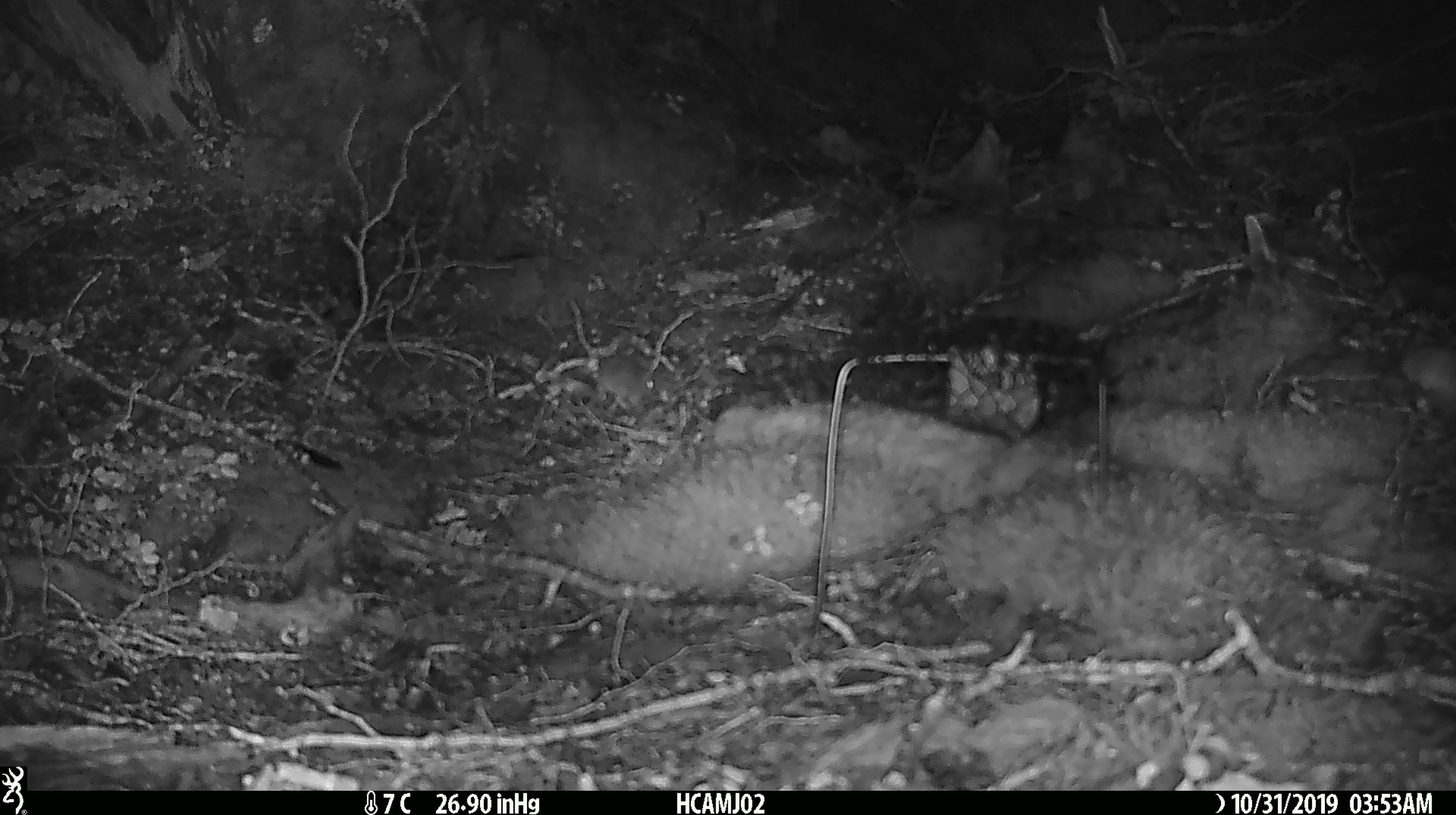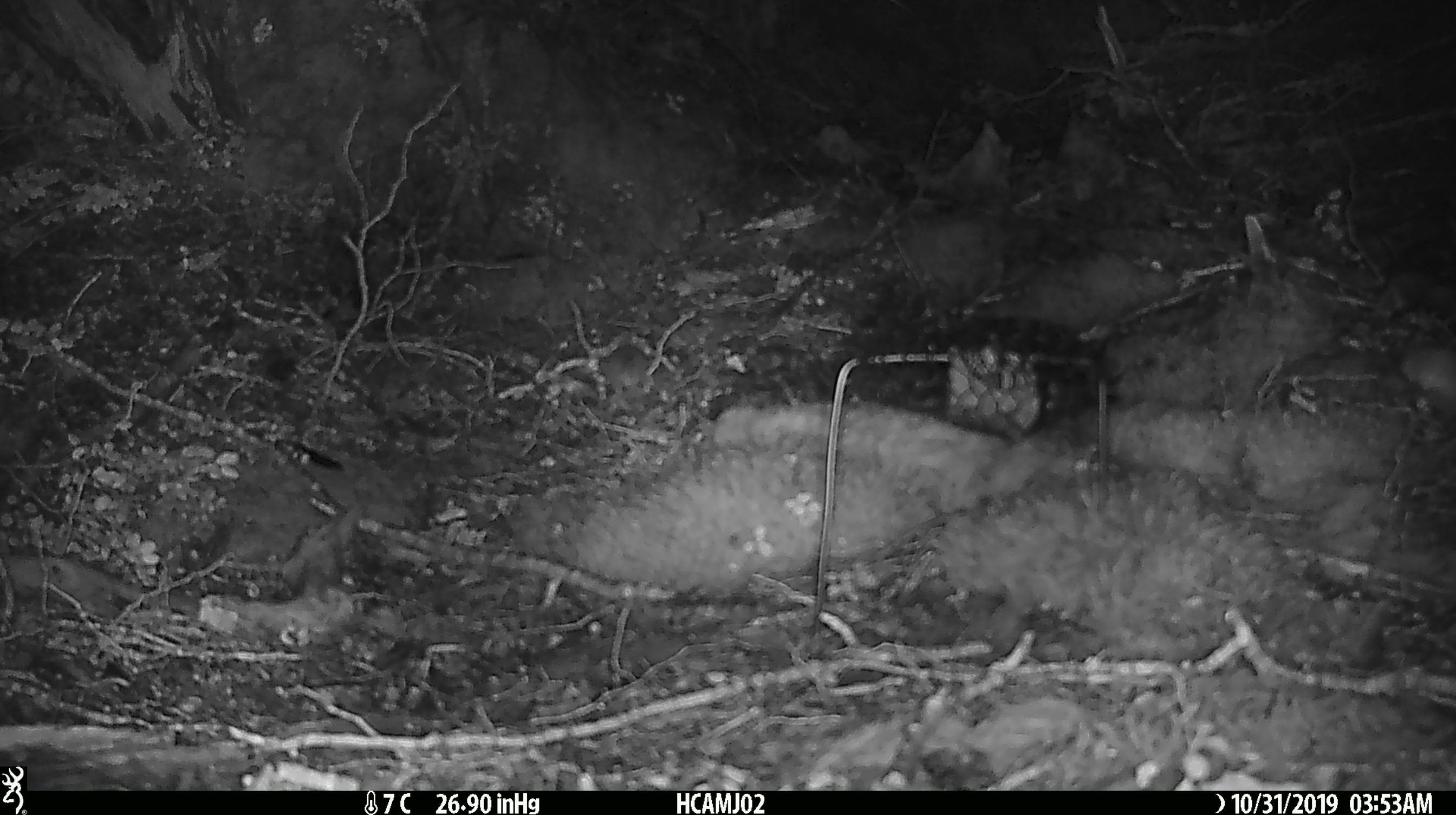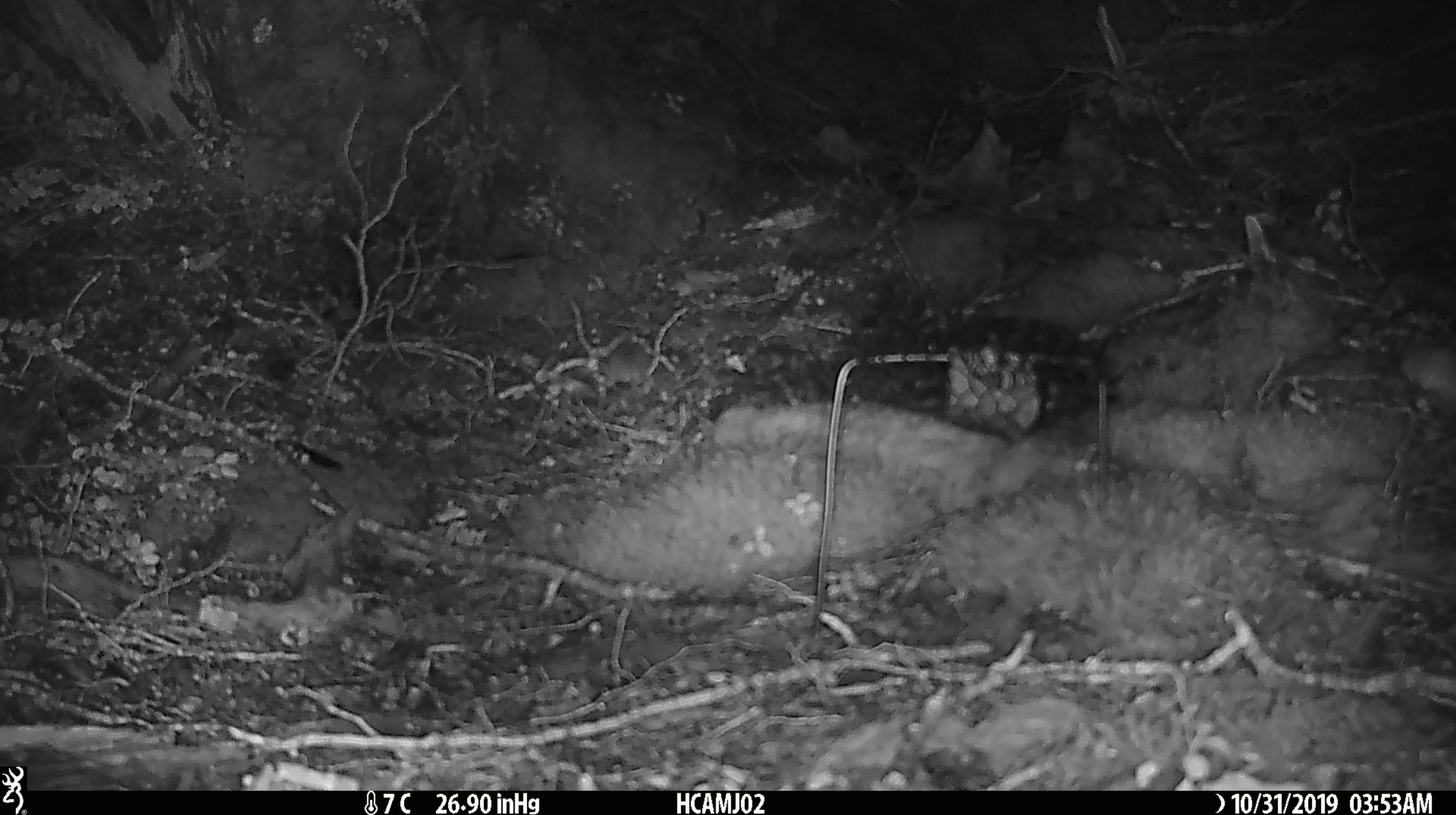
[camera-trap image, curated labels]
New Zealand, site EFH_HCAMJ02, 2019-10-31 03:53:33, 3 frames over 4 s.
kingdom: Animalia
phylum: Chordata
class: Mammalia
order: Rodentia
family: Muridae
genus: Mus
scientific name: Mus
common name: mouse